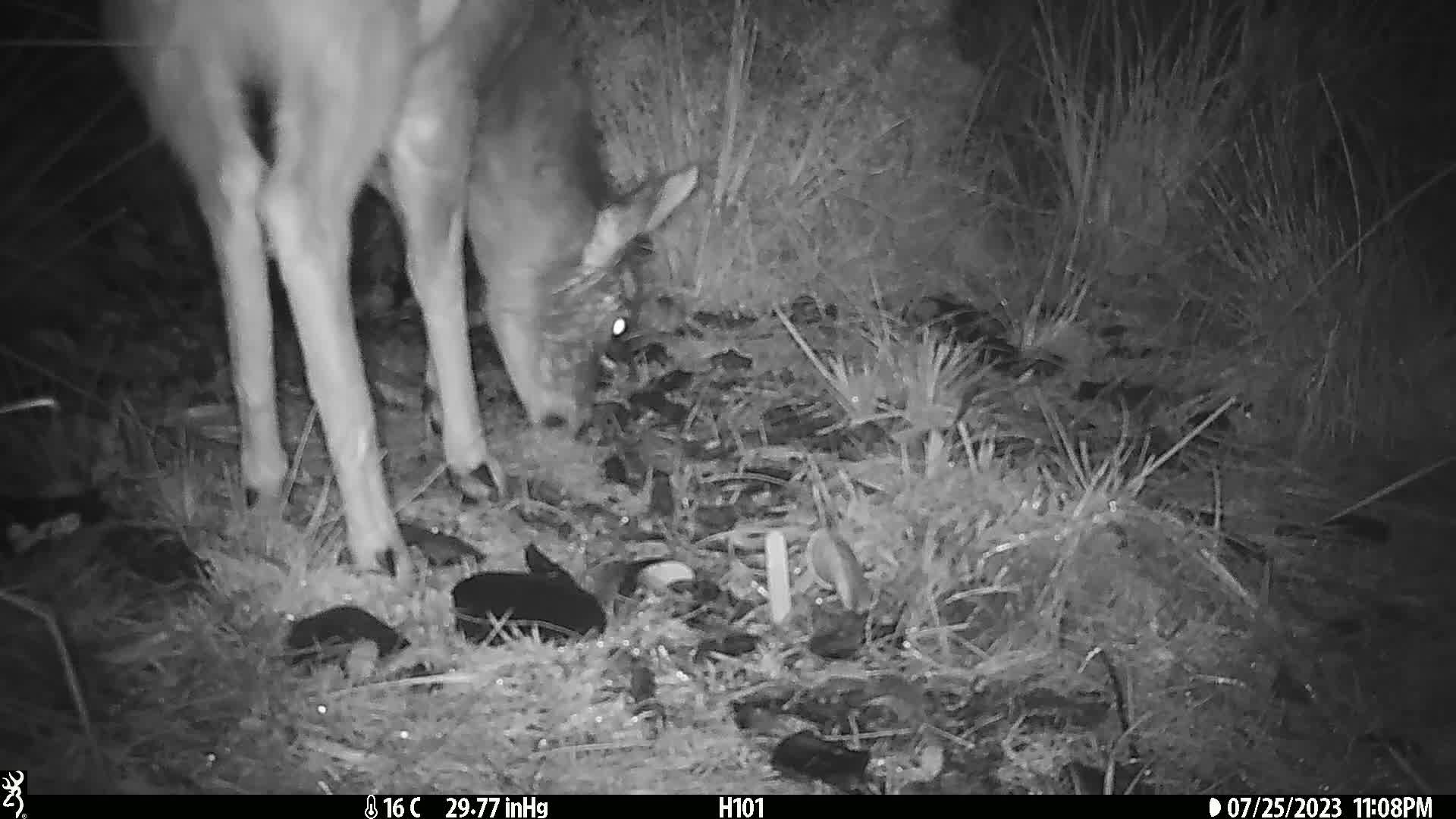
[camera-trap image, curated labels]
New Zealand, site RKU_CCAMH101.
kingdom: Animalia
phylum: Chordata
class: Mammalia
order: Artiodactyla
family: Cervidae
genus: Odocoileus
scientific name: Odocoileus virginianus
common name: white-tailed deer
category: white tailed deer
White tailed deer (white-tailed deer) (Odocoileus virginianus).